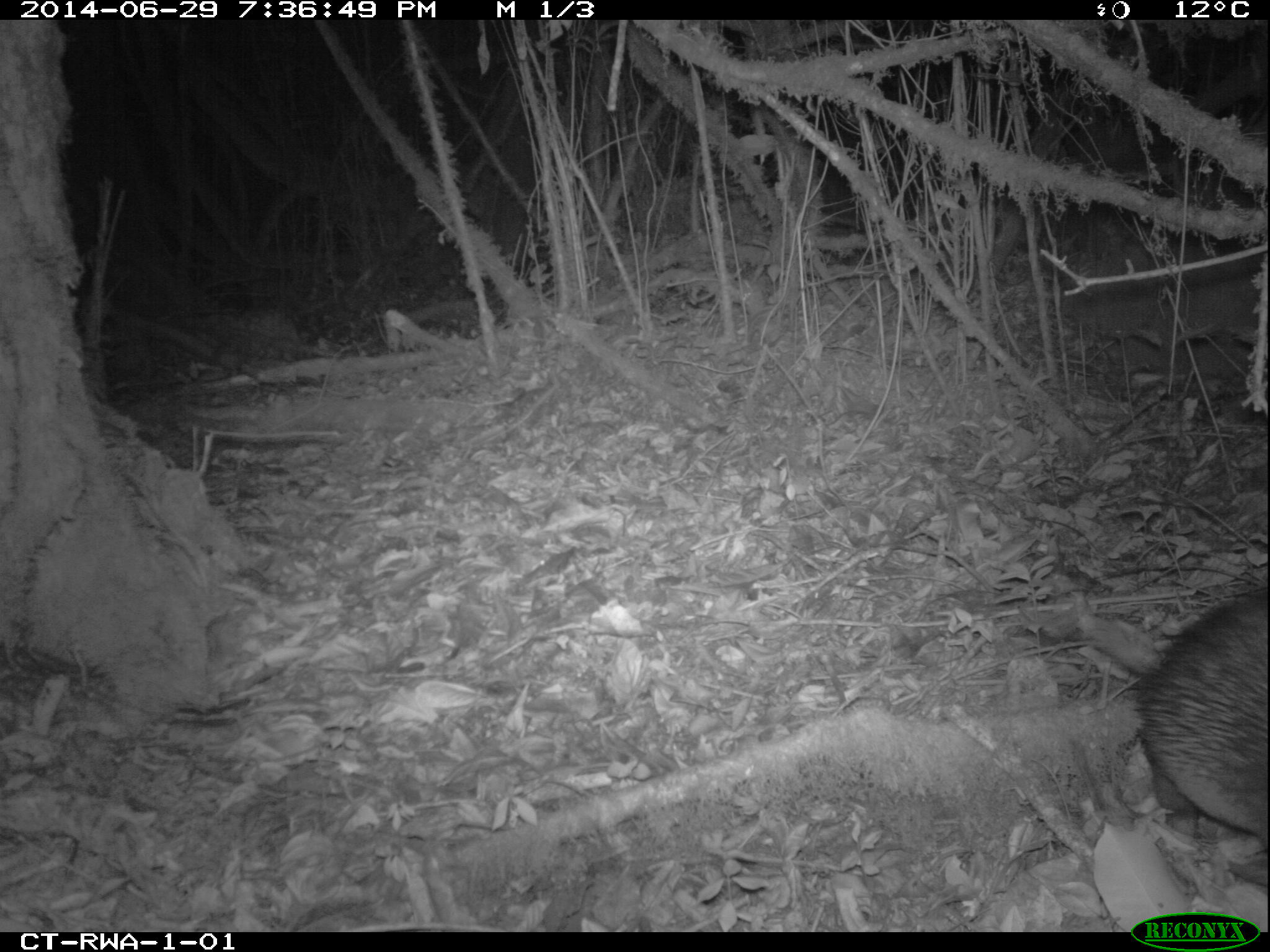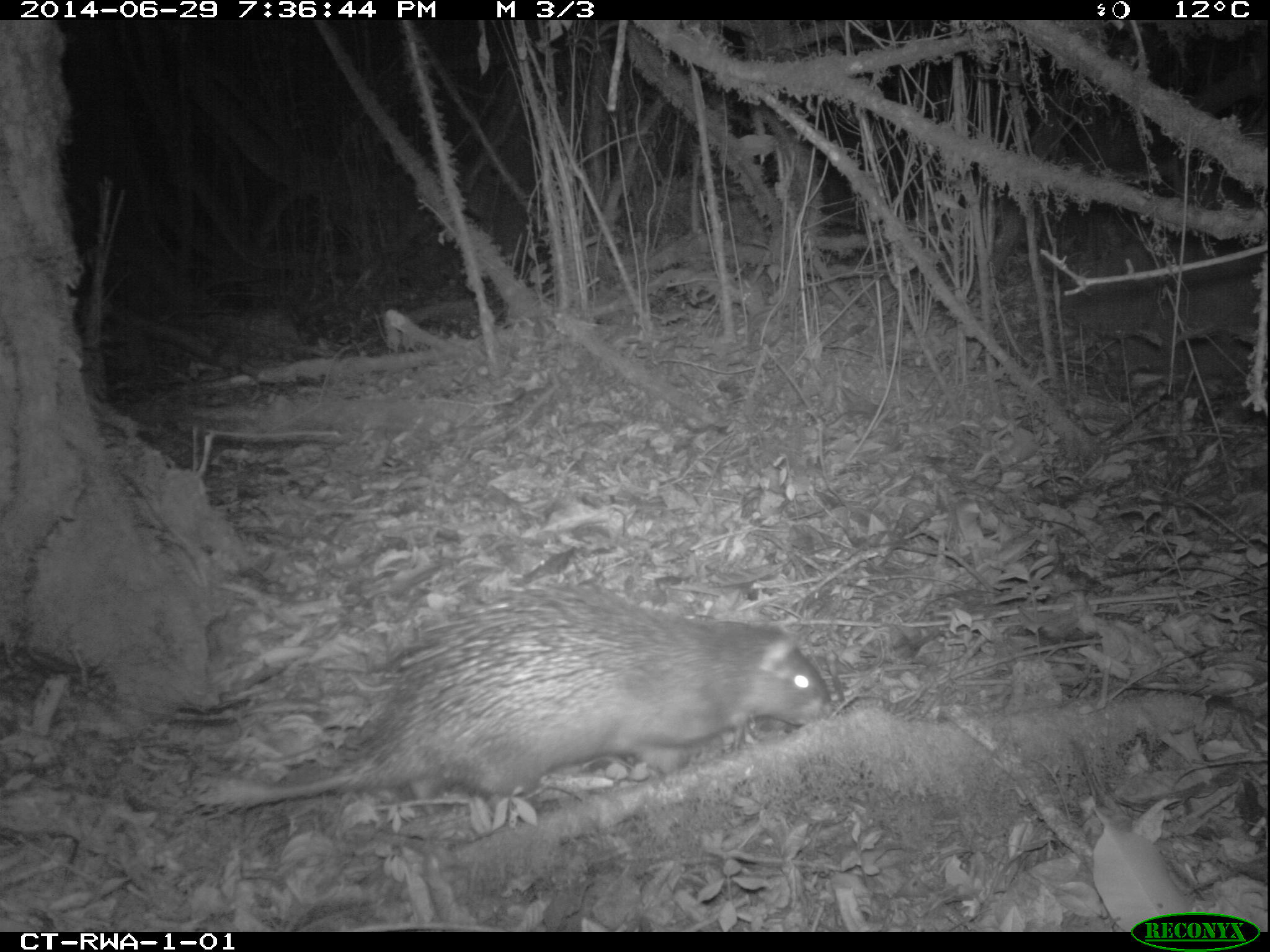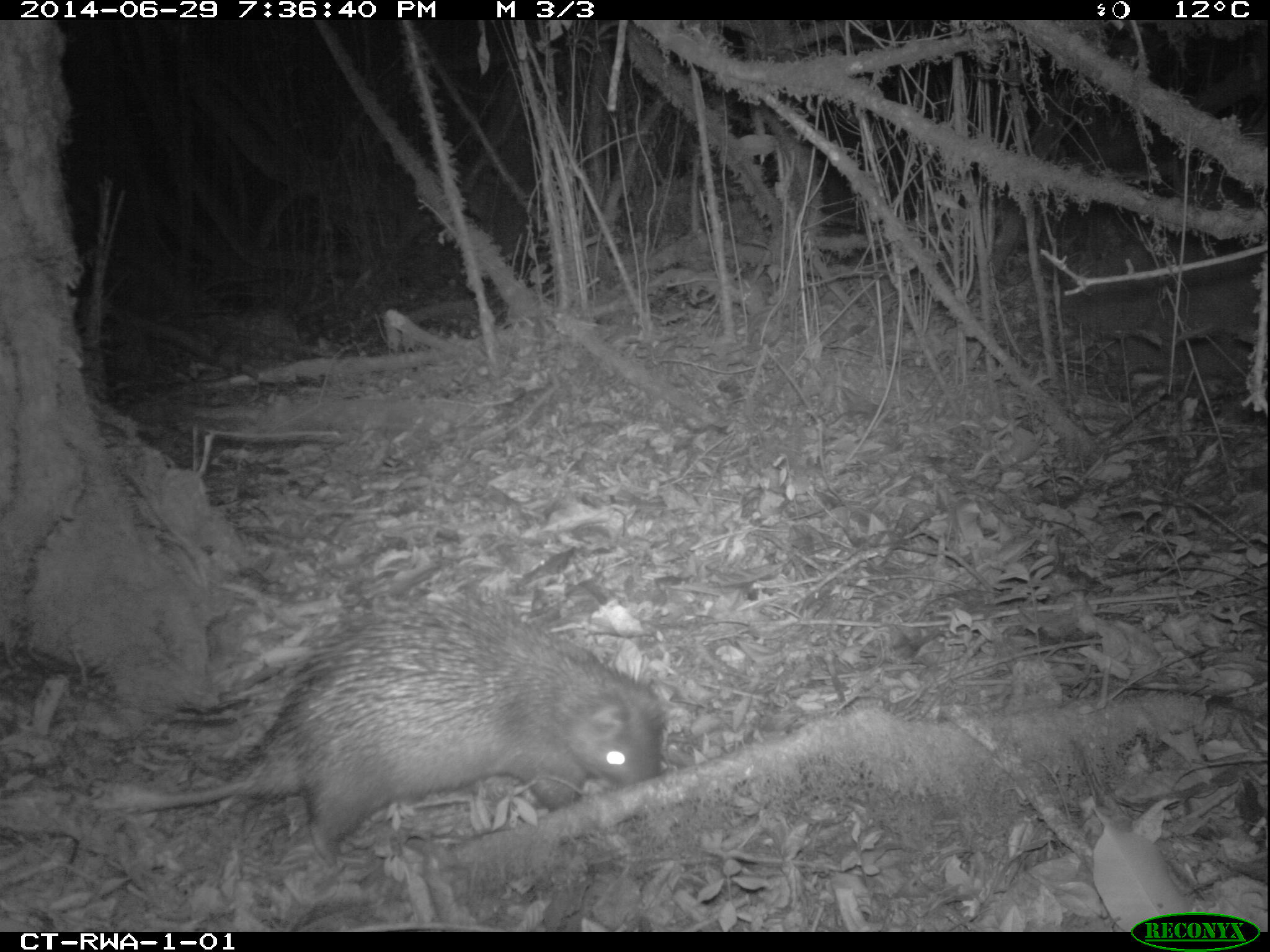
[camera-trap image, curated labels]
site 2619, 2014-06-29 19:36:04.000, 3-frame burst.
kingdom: Animalia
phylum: Chordata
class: Mammalia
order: Rodentia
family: Hystricidae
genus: Atherurus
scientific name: Atherurus africanus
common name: african brush-tailed porcupine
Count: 1.